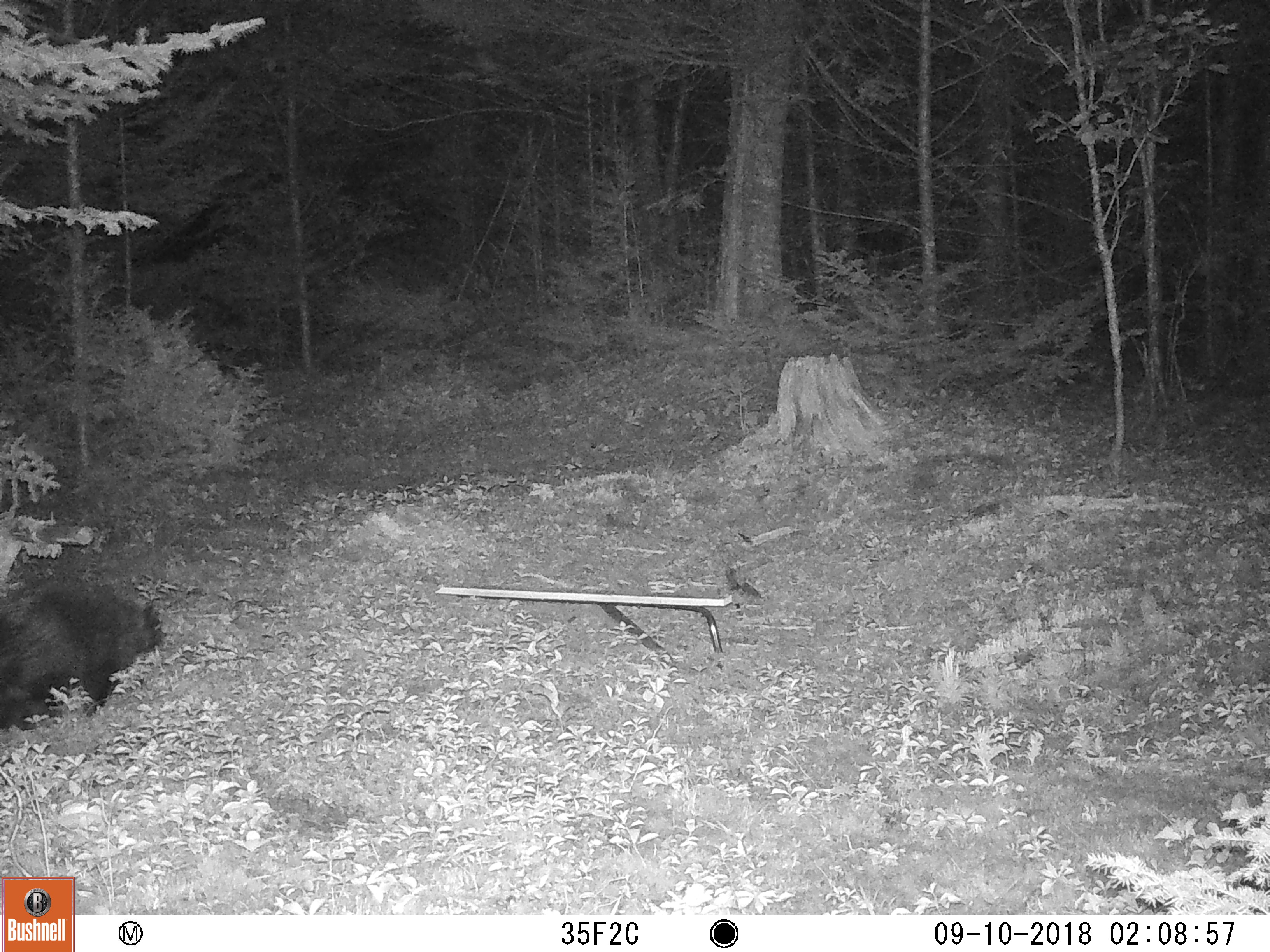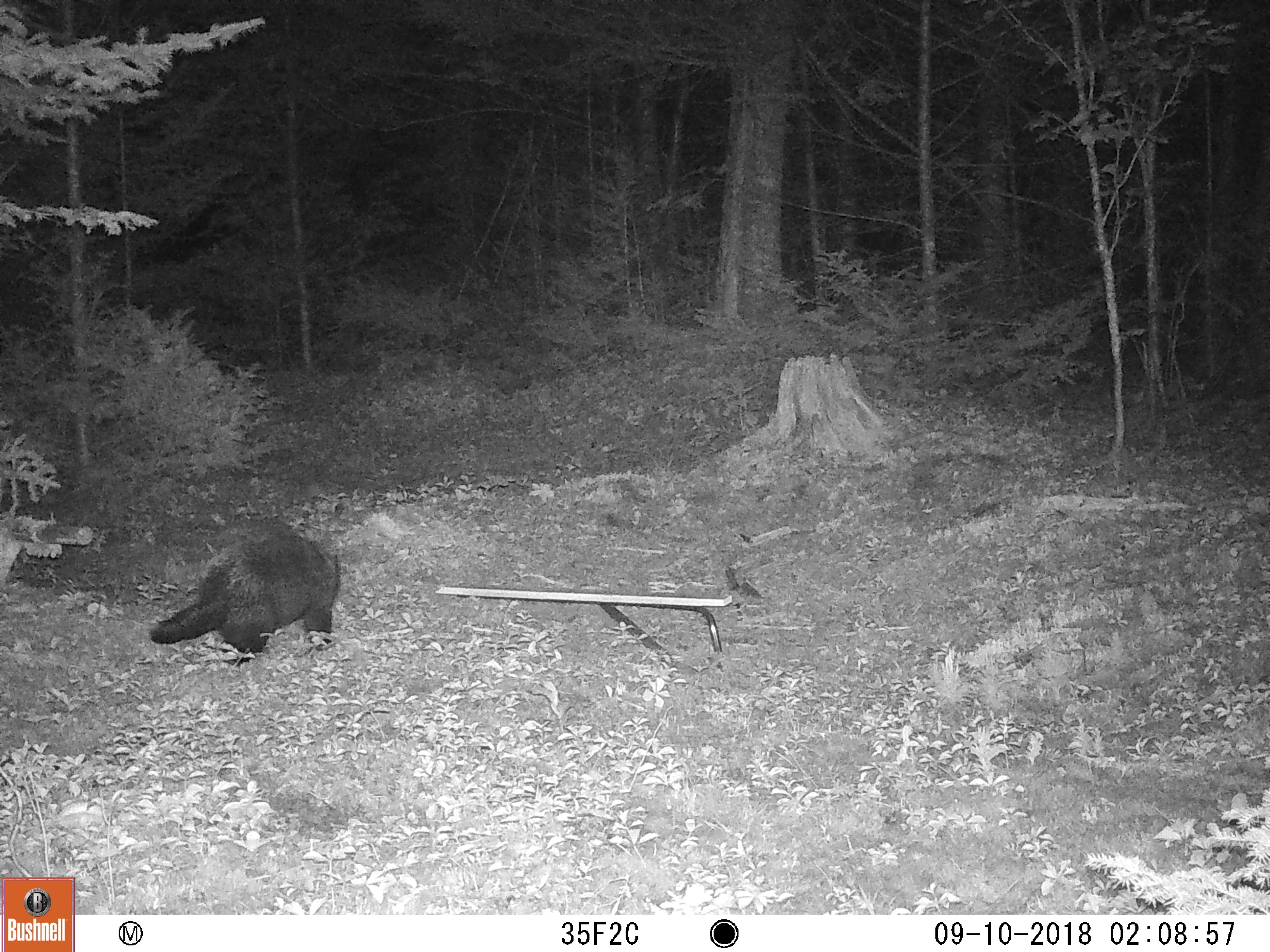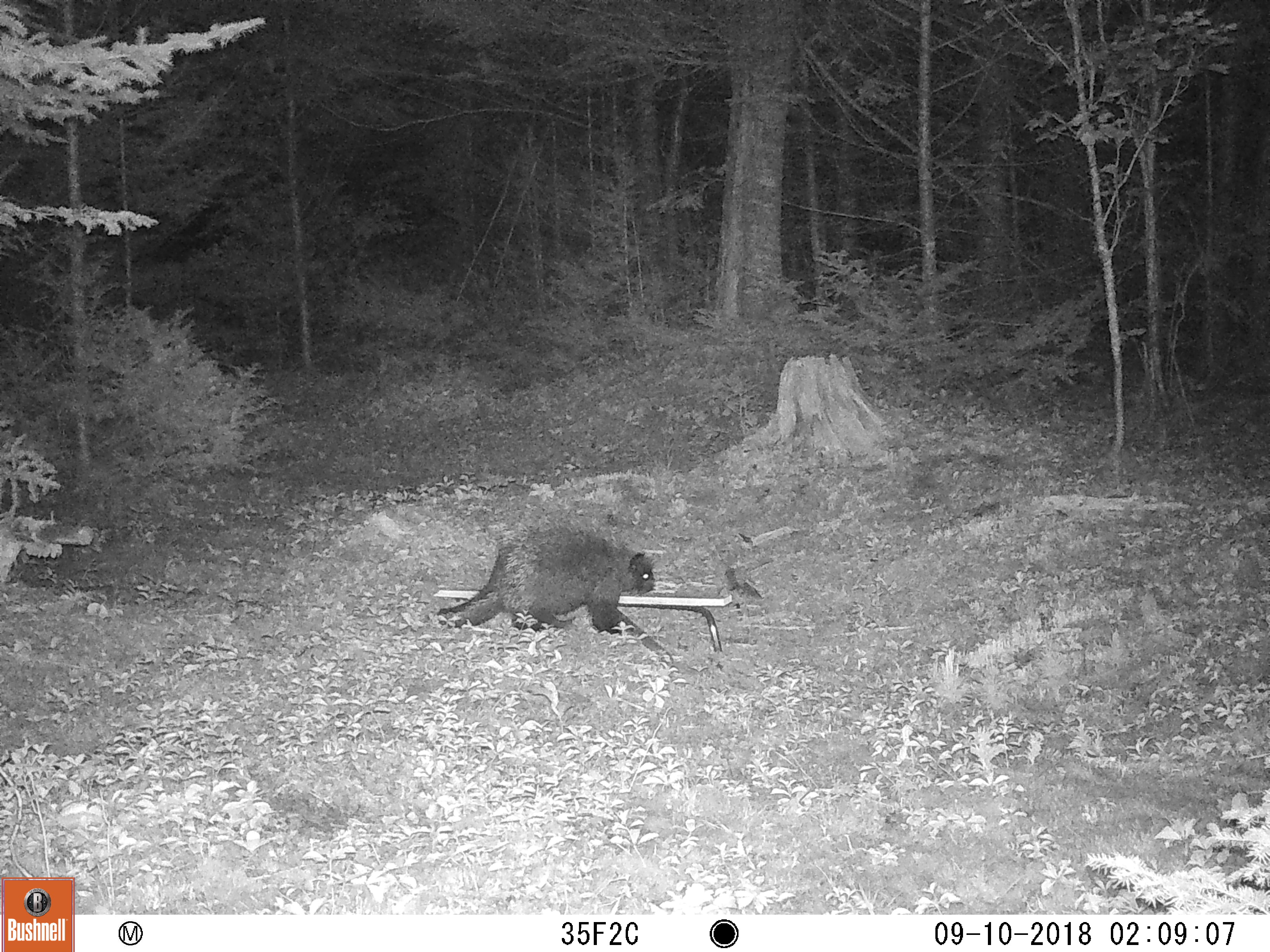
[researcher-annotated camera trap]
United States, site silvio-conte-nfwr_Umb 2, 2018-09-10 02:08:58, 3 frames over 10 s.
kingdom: Animalia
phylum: Chordata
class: Mammalia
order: Rodentia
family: Erethizontidae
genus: Erethizon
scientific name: Erethizon dorsatum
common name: porcupine